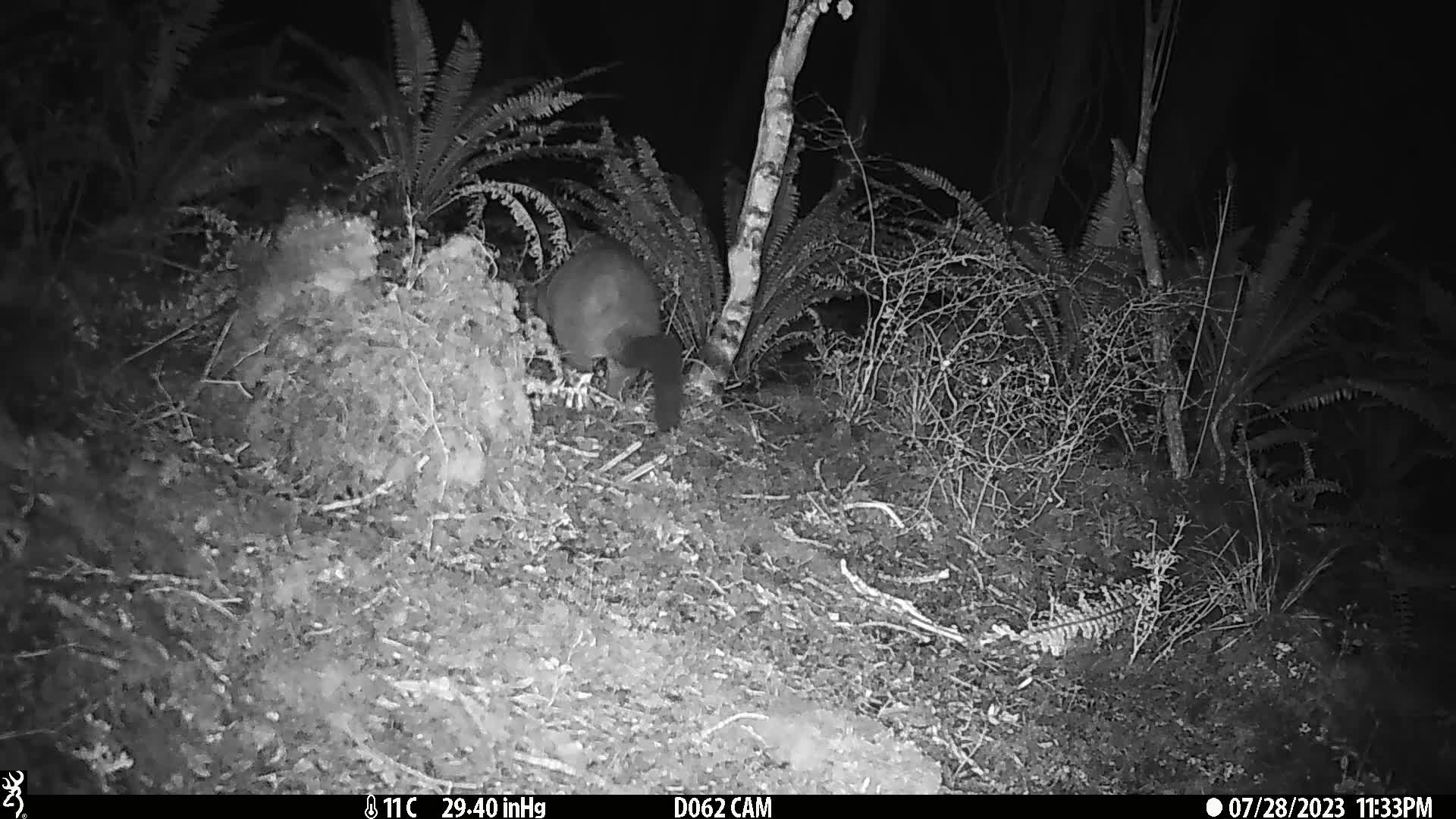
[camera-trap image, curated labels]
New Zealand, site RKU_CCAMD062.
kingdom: Animalia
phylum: Chordata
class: Mammalia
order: Diprotodontia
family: Phalangeridae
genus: Trichosurus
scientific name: Trichosurus vulpecula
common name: common brushtail possum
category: possum